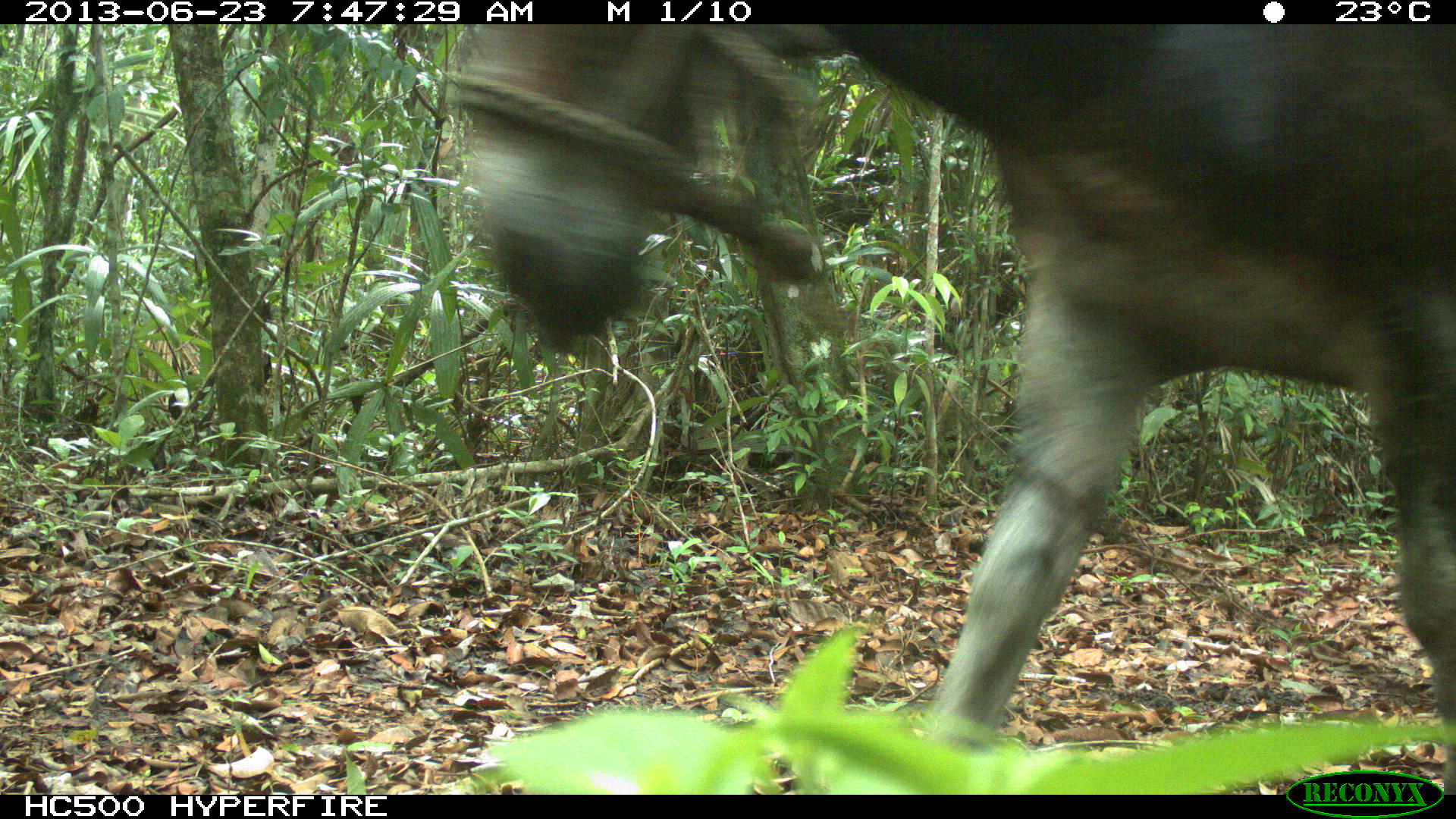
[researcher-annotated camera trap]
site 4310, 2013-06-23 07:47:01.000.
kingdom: Animalia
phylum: Chordata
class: Mammalia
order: Perissodactyla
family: Equidae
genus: Equus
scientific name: Equus ferus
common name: wild horse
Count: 1.